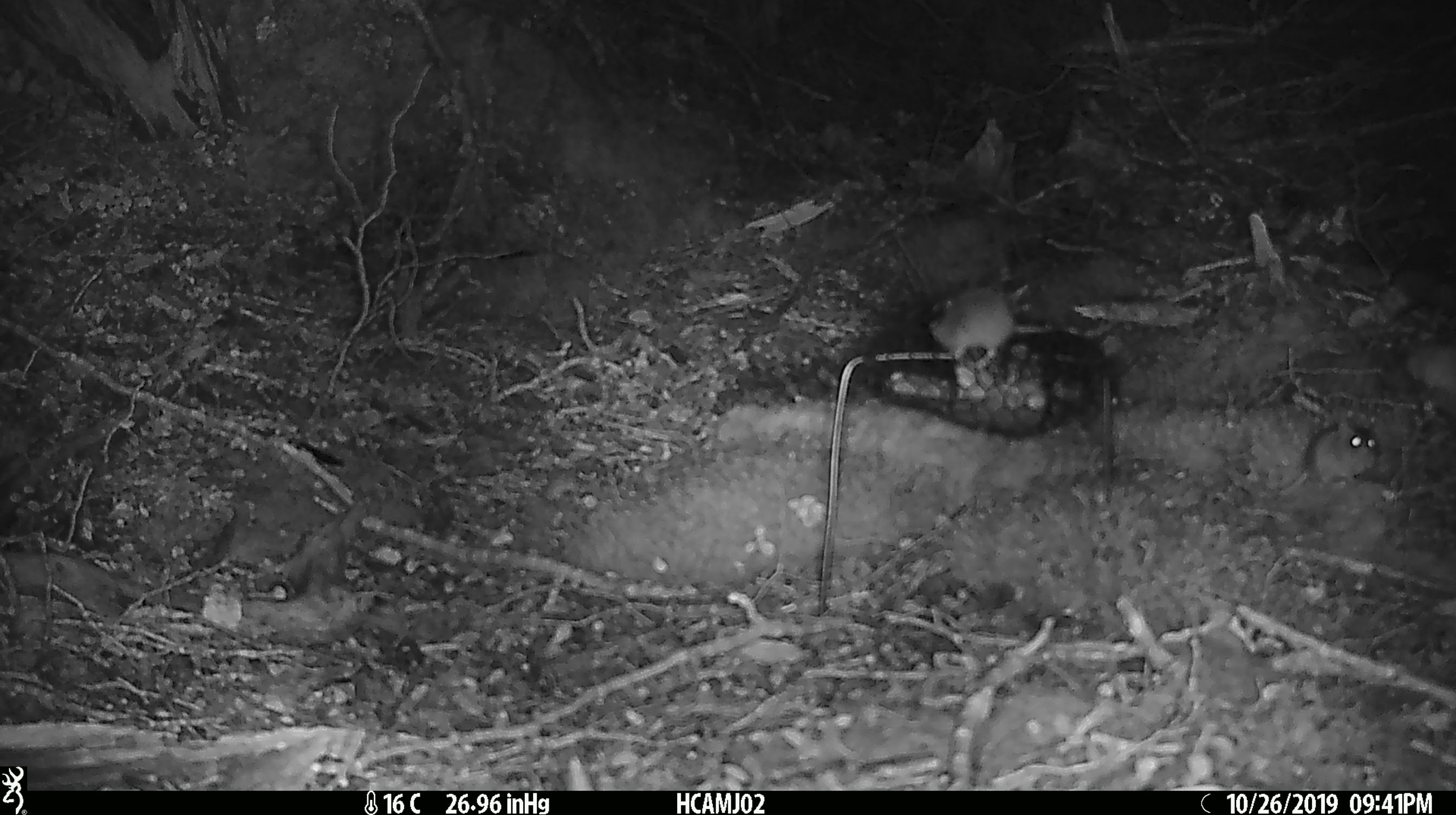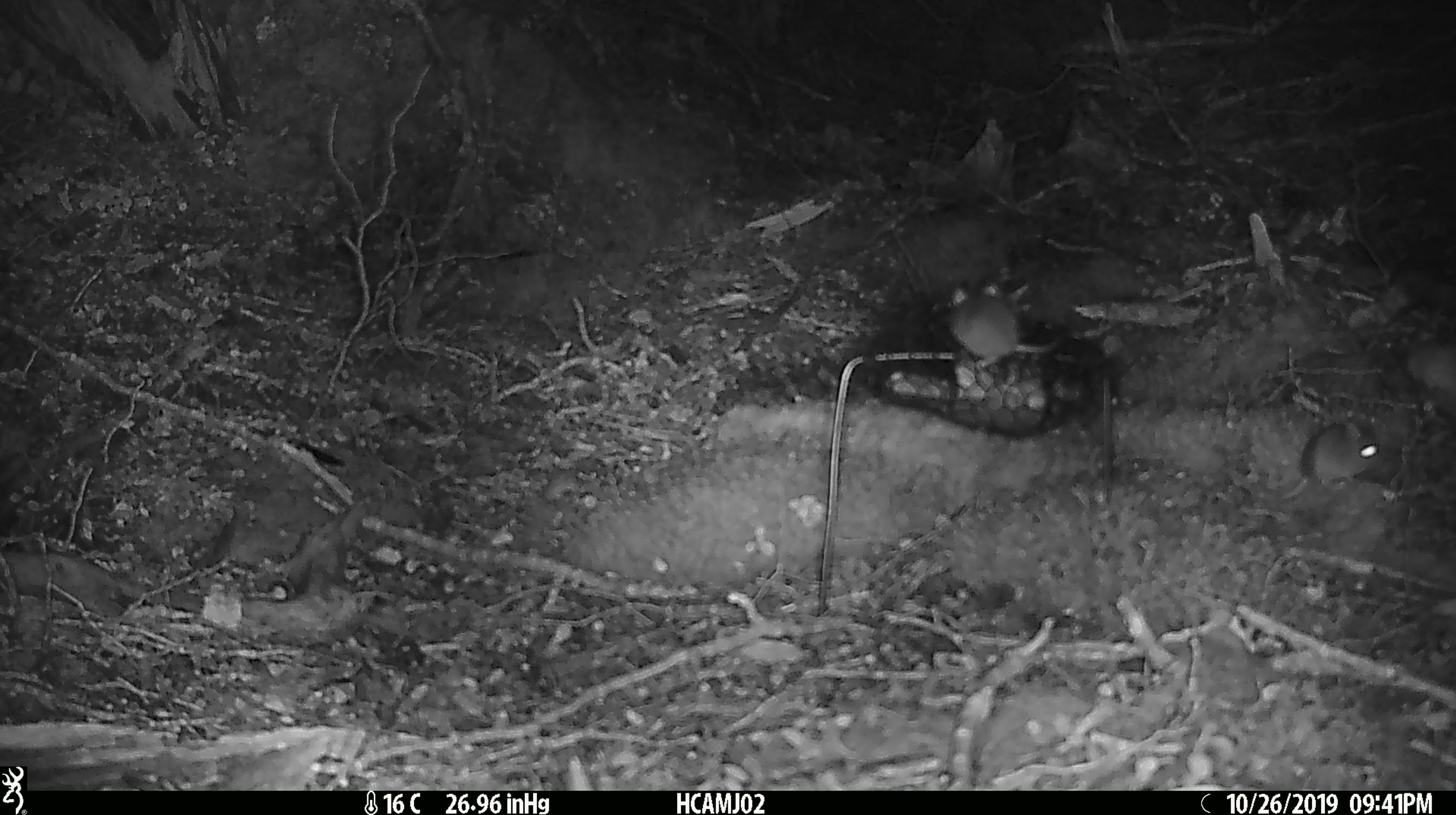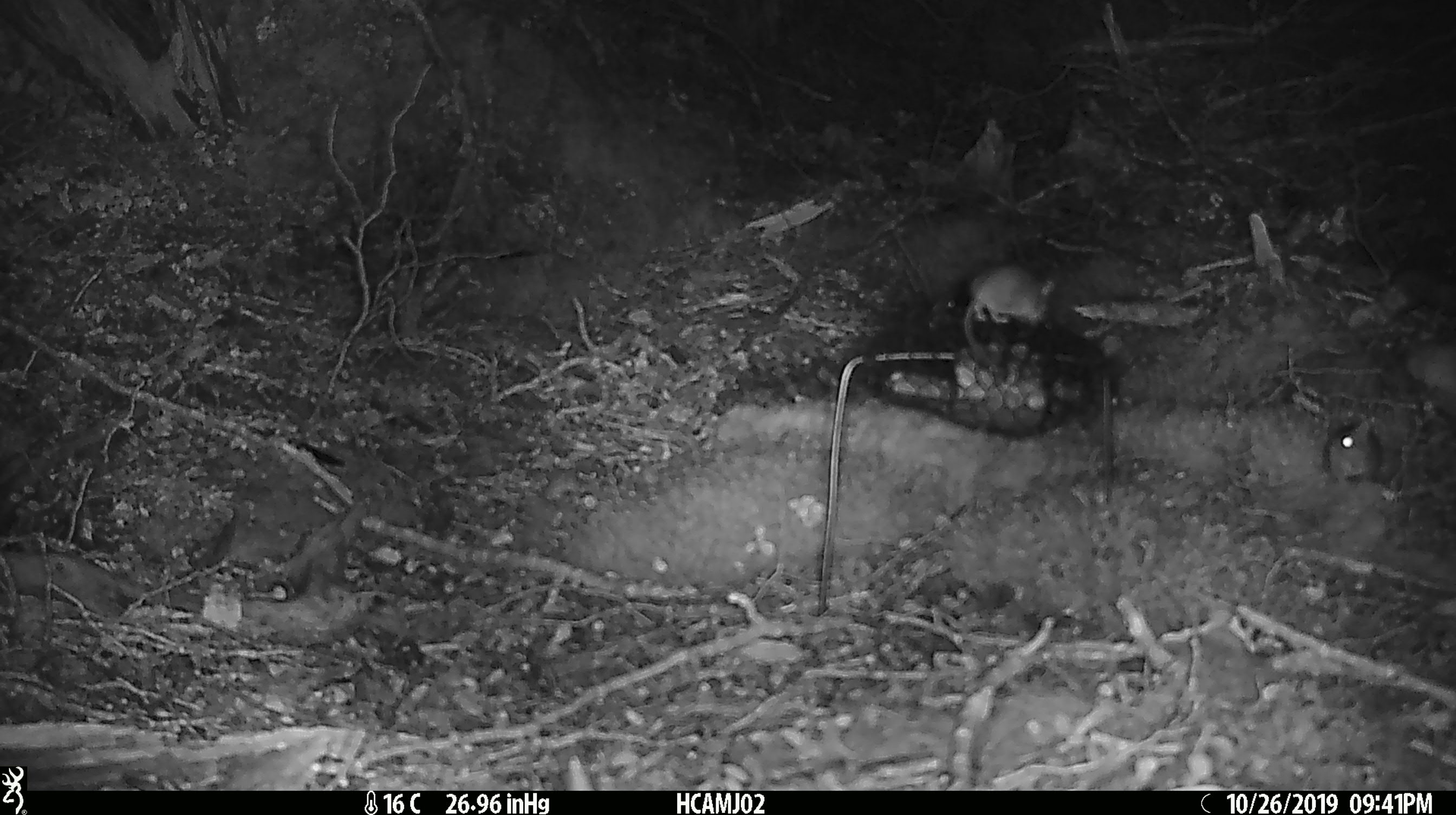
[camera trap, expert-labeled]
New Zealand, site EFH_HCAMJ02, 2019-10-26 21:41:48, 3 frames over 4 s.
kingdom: Animalia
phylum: Chordata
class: Mammalia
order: Rodentia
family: Muridae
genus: Mus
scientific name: Mus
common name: mouse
Mouse (Mus).